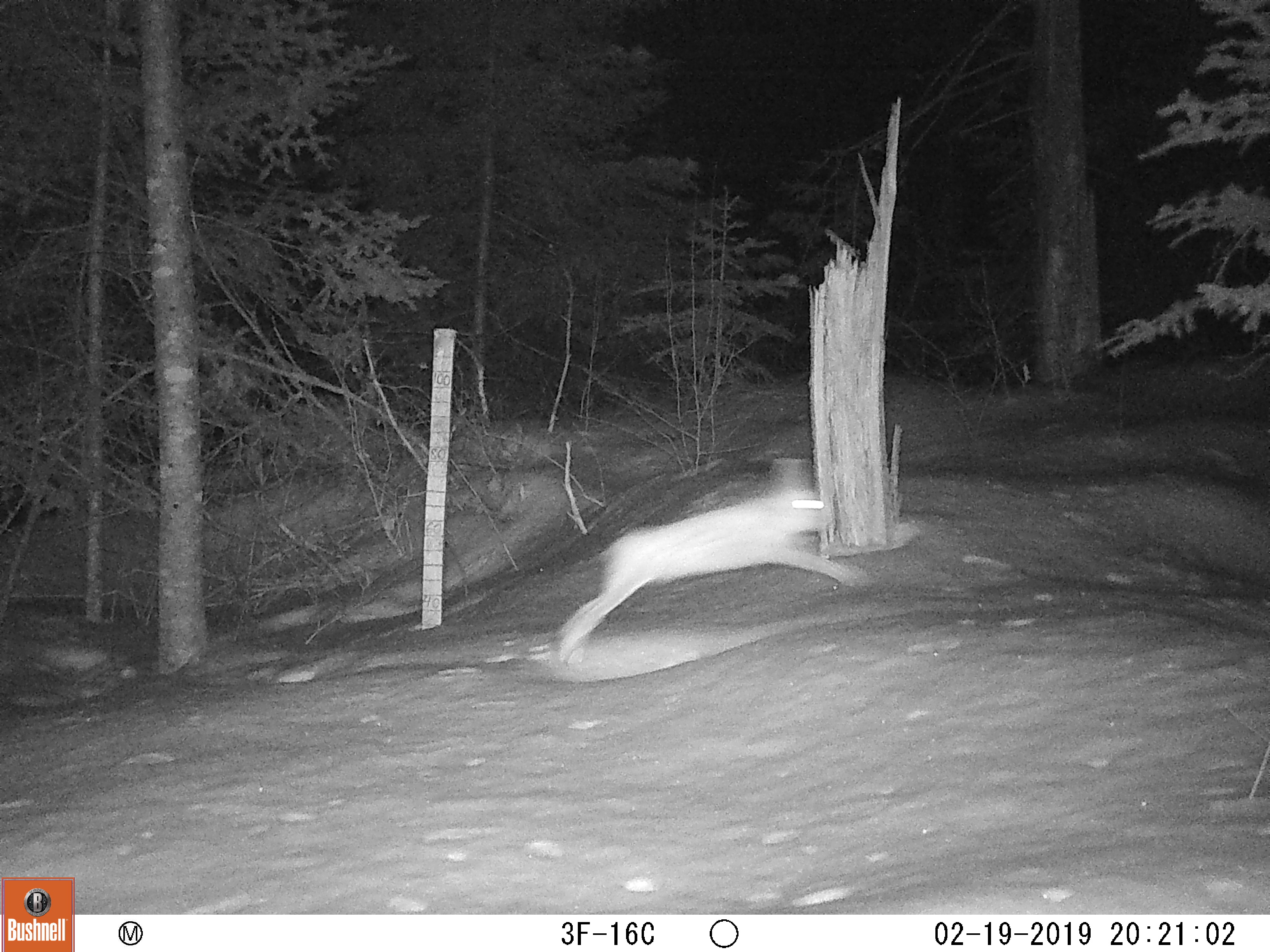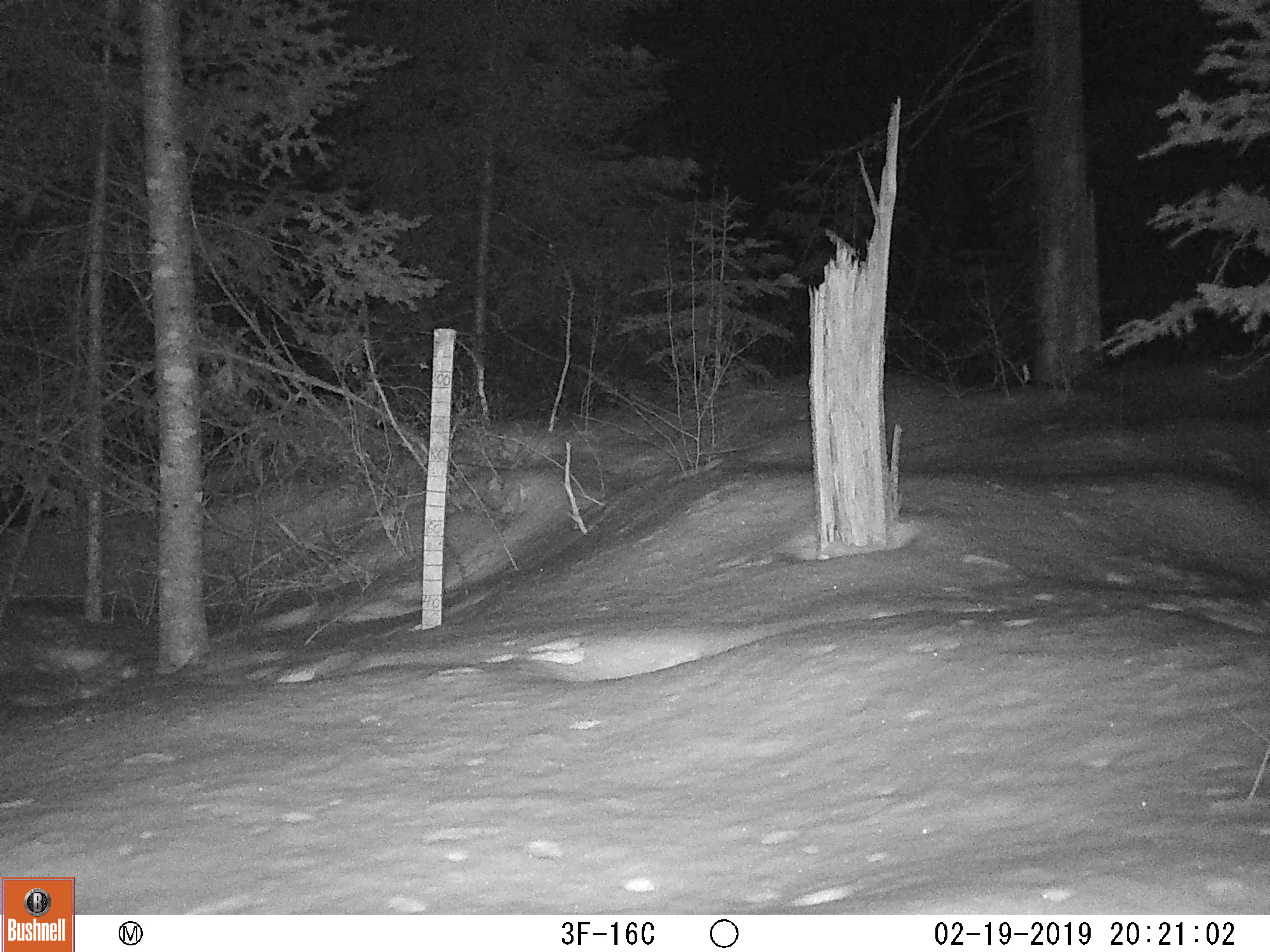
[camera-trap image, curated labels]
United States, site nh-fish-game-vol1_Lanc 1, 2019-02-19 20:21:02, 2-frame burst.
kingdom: Animalia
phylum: Chordata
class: Mammalia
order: Lagomorpha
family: Leporidae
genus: Lepus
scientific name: Lepus americanus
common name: snowshoe hare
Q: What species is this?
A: Snowshoe hare (Lepus americanus).